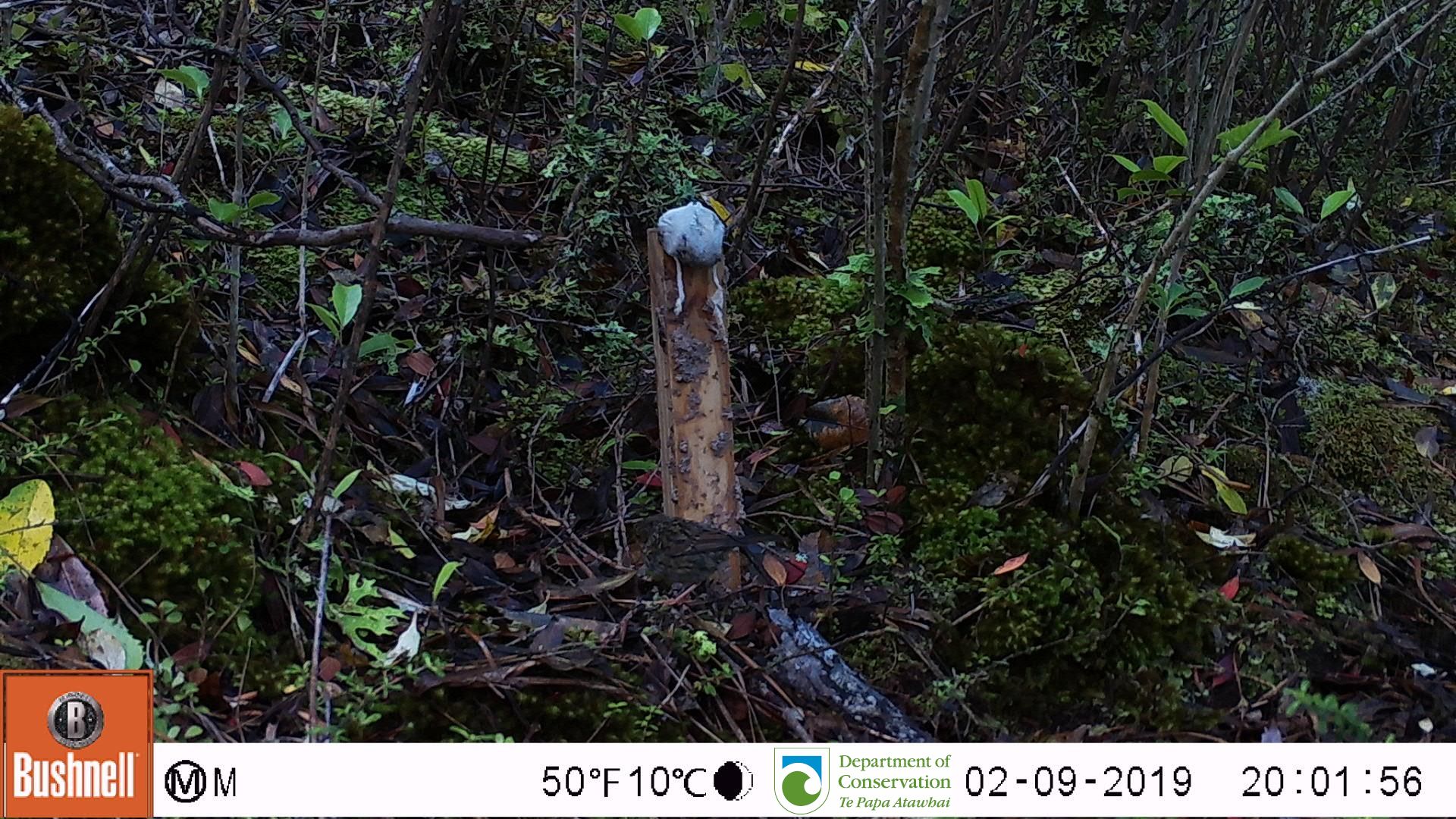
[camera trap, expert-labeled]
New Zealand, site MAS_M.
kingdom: Animalia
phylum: Chordata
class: Aves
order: Passeriformes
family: Prunellidae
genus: Prunella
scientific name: Prunella modularis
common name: dunnock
Dunnock (Prunella modularis).